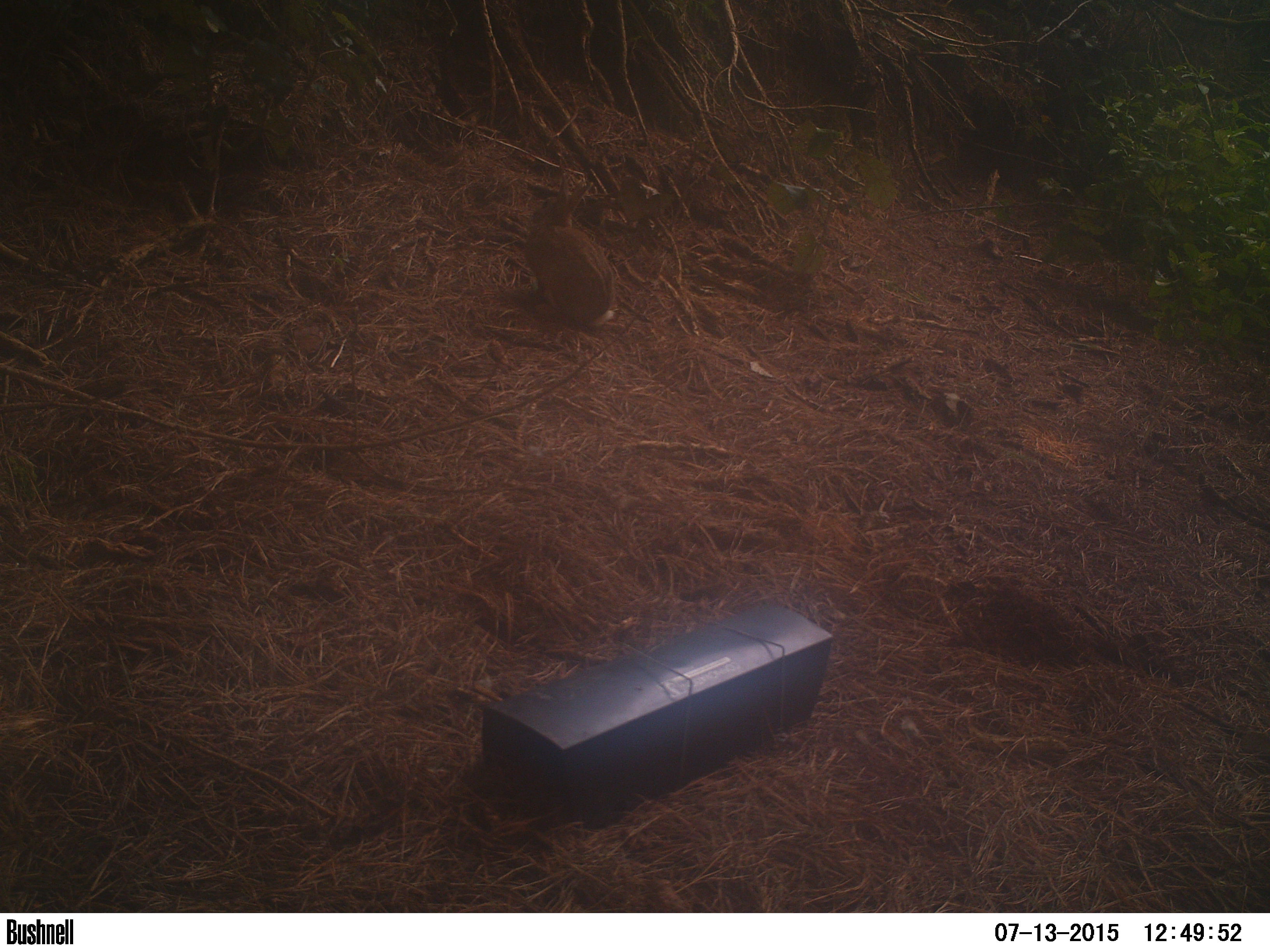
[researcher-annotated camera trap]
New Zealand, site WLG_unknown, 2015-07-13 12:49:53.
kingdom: Animalia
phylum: Chordata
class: Mammalia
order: Lagomorpha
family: Leporidae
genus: Oryctolagus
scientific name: Oryctolagus cuniculus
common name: european rabbit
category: rabbit